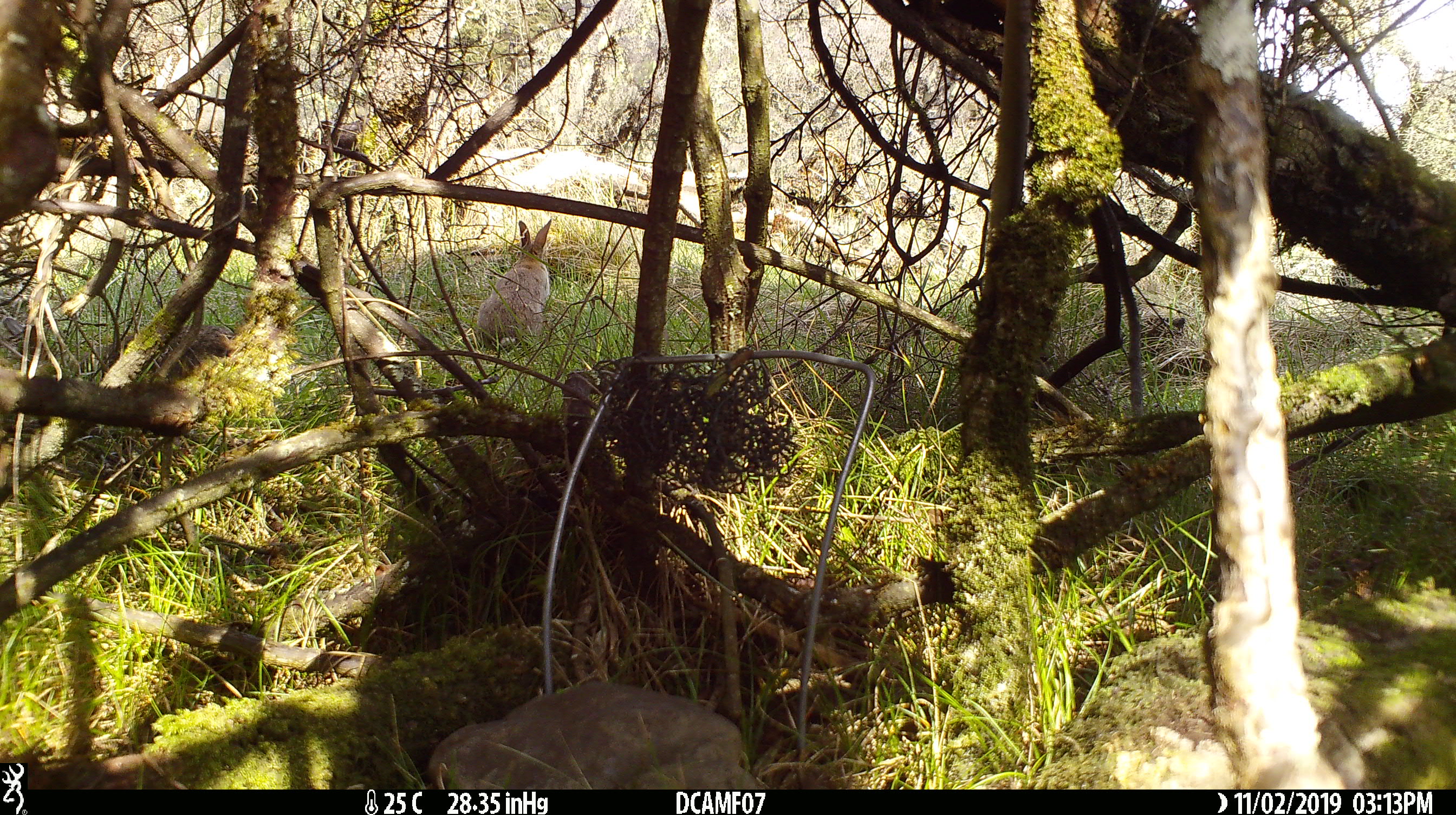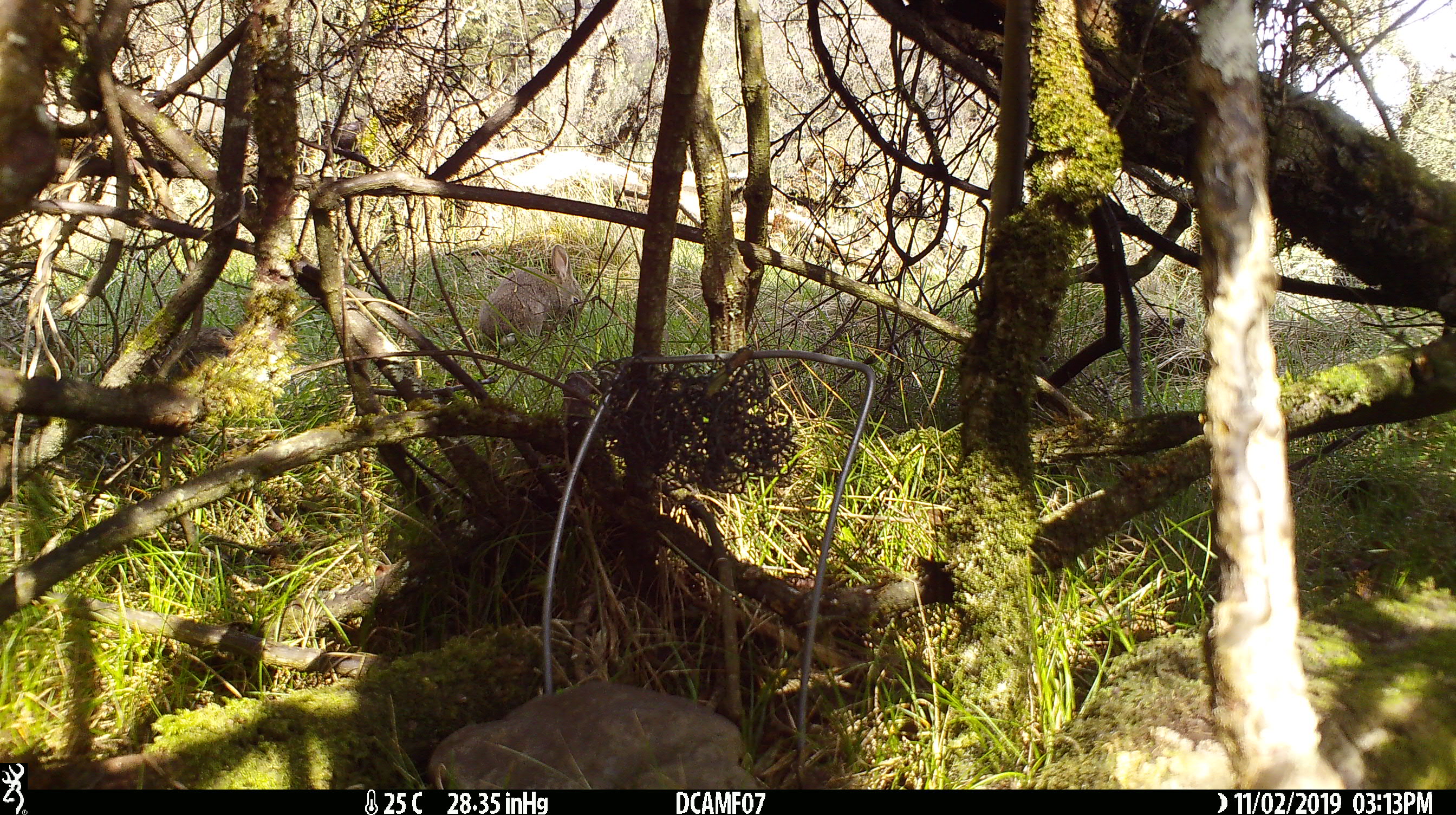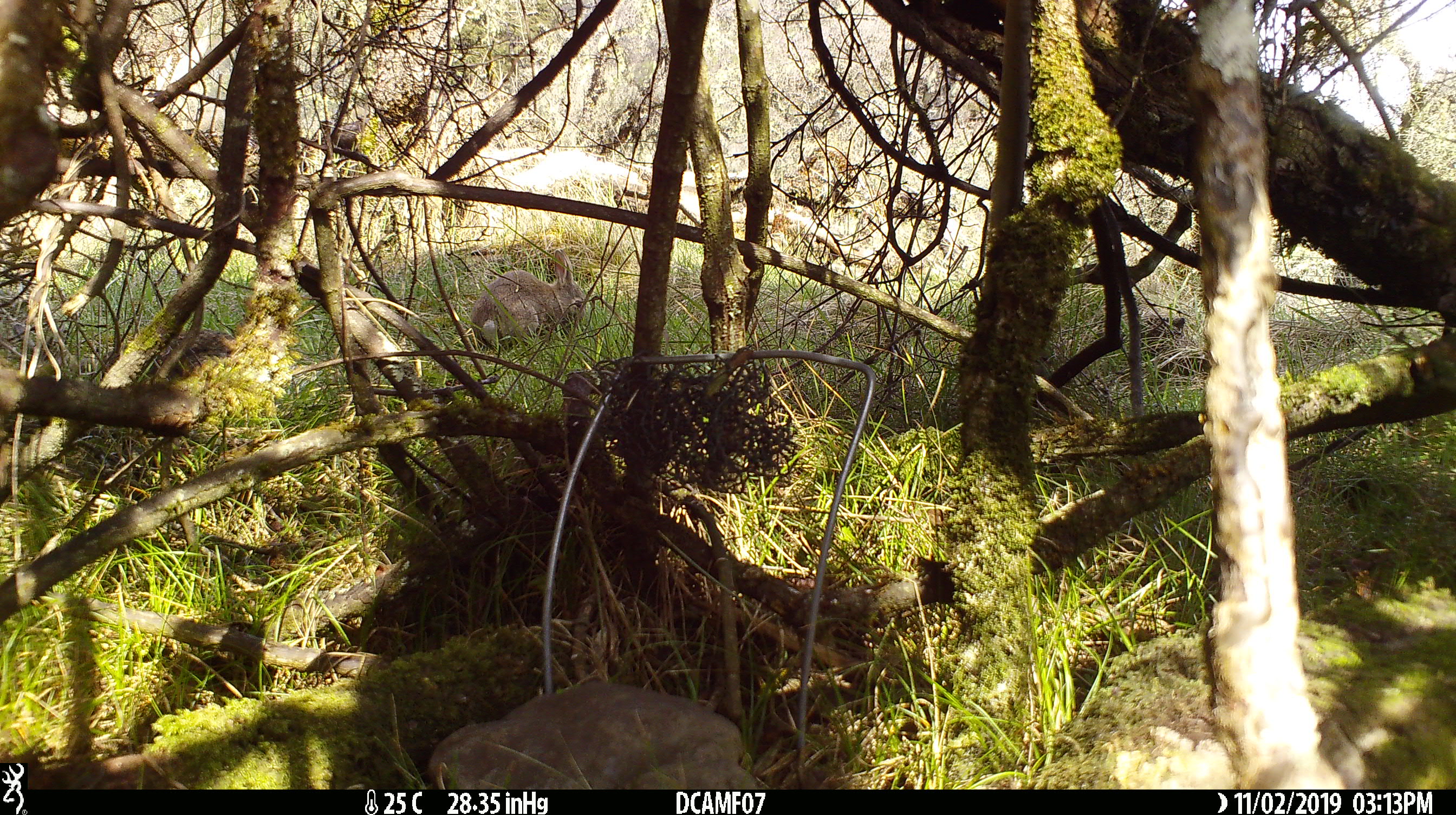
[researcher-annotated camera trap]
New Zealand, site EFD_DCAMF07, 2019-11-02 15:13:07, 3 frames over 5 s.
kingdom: Animalia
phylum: Chordata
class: Mammalia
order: Lagomorpha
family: Leporidae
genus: Oryctolagus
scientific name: Oryctolagus cuniculus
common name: european rabbit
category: rabbit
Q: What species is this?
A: Rabbit (european rabbit) (Oryctolagus cuniculus).